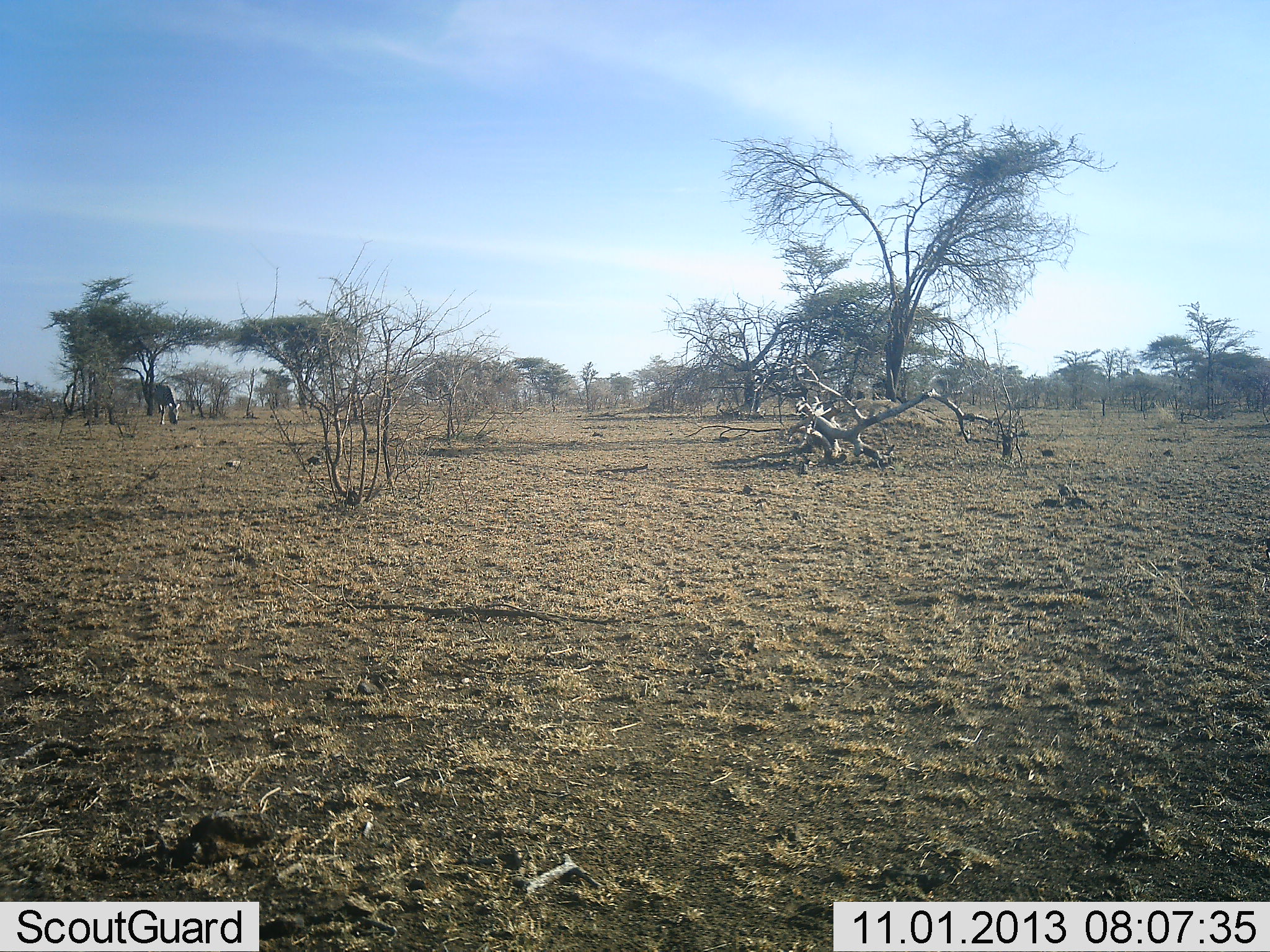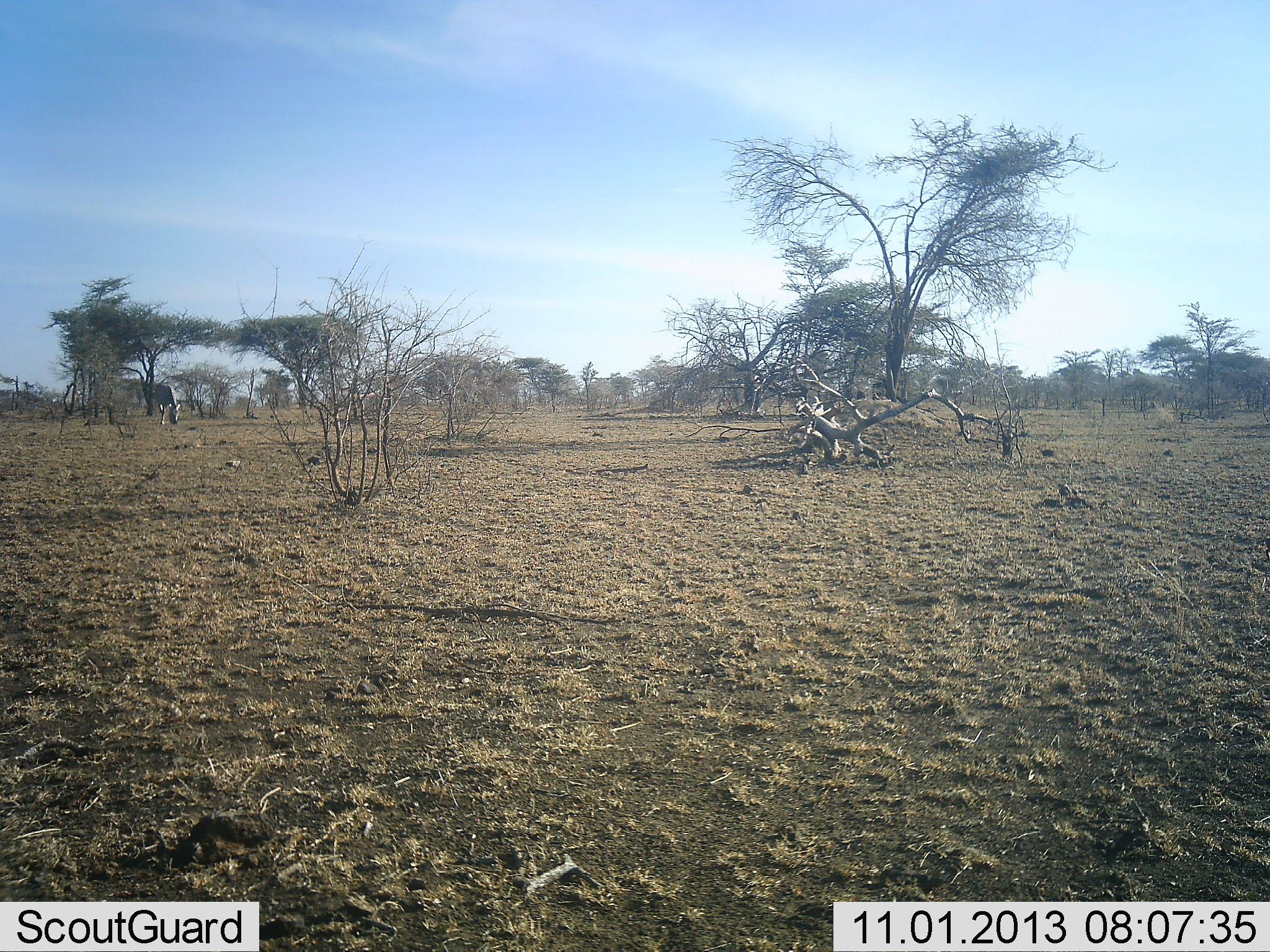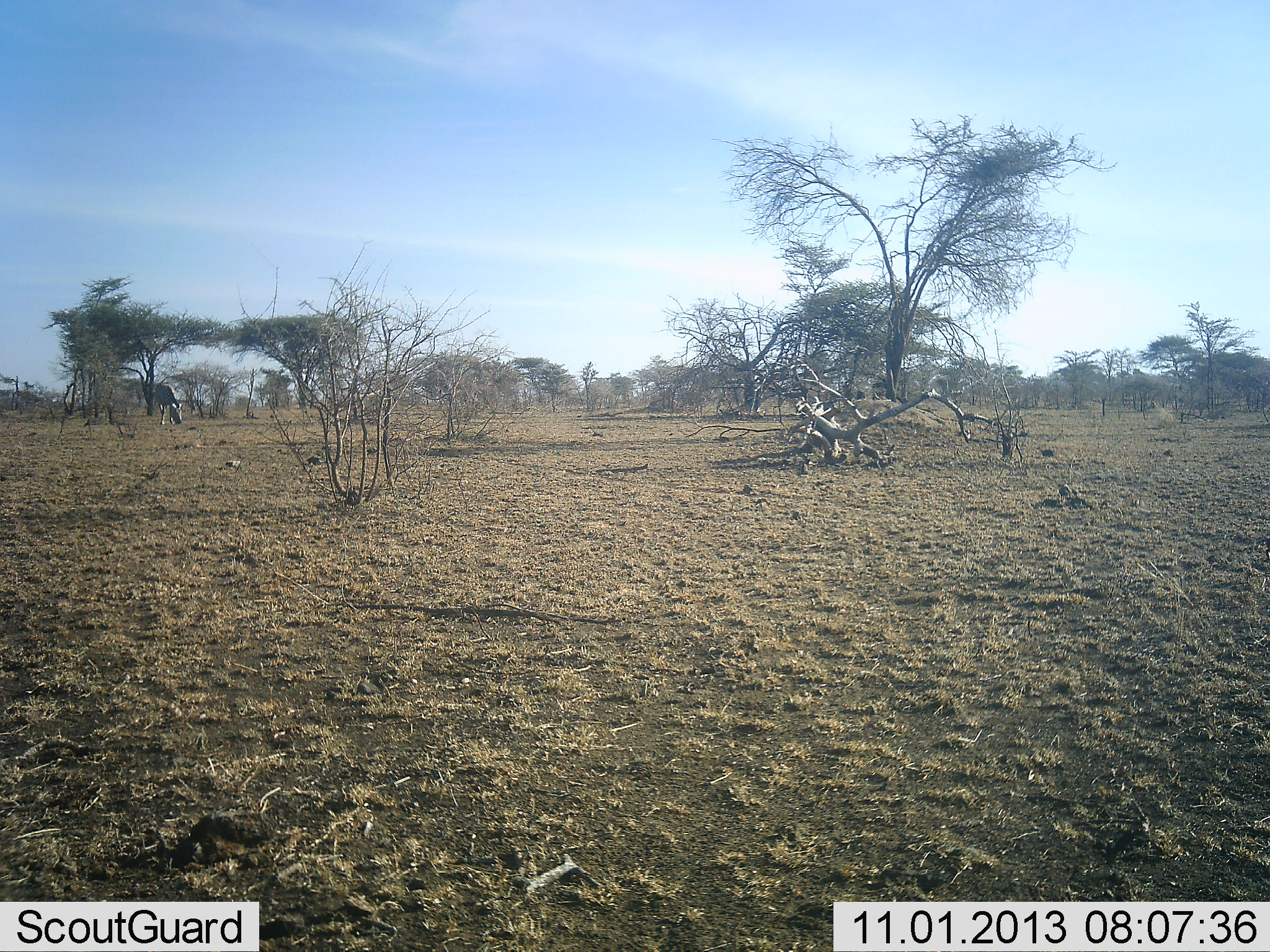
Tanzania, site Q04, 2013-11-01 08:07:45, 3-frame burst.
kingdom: Animalia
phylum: Chordata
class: Mammalia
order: Perissodactyla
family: Equidae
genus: Equus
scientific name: Equus quagga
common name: plains zebra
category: zebra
Zebra (plains zebra) (Equus quagga), count 1. Behavior (volunteer vote fractions): standing 36%, resting 0%, moving 0%, interacting 0%. Young present (vote fraction): 0%. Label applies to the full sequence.